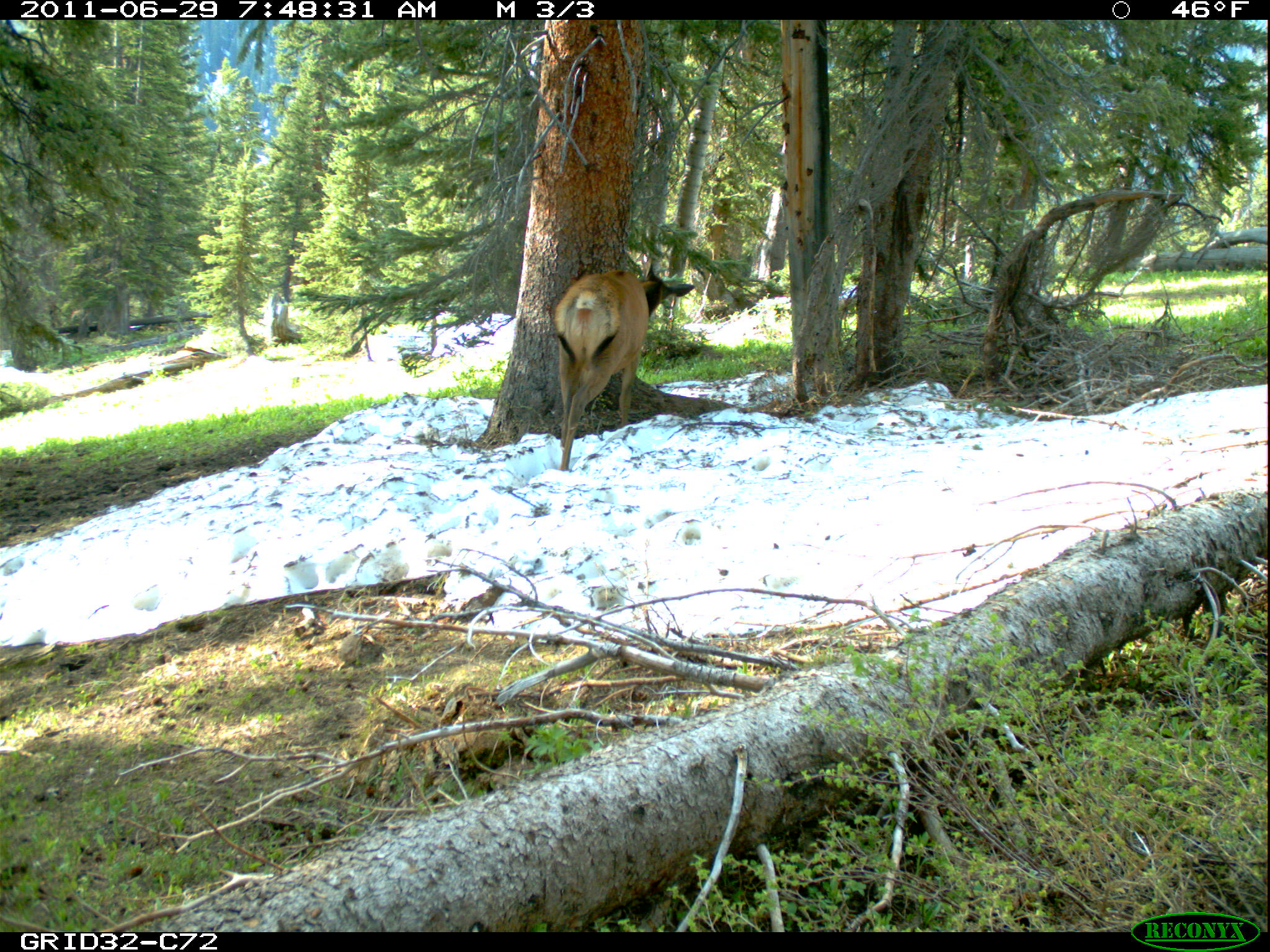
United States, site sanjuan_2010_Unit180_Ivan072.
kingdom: Animalia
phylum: Chordata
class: Mammalia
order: Artiodactyla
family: Cervidae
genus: Cervus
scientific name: Cervus elaphus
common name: red deer